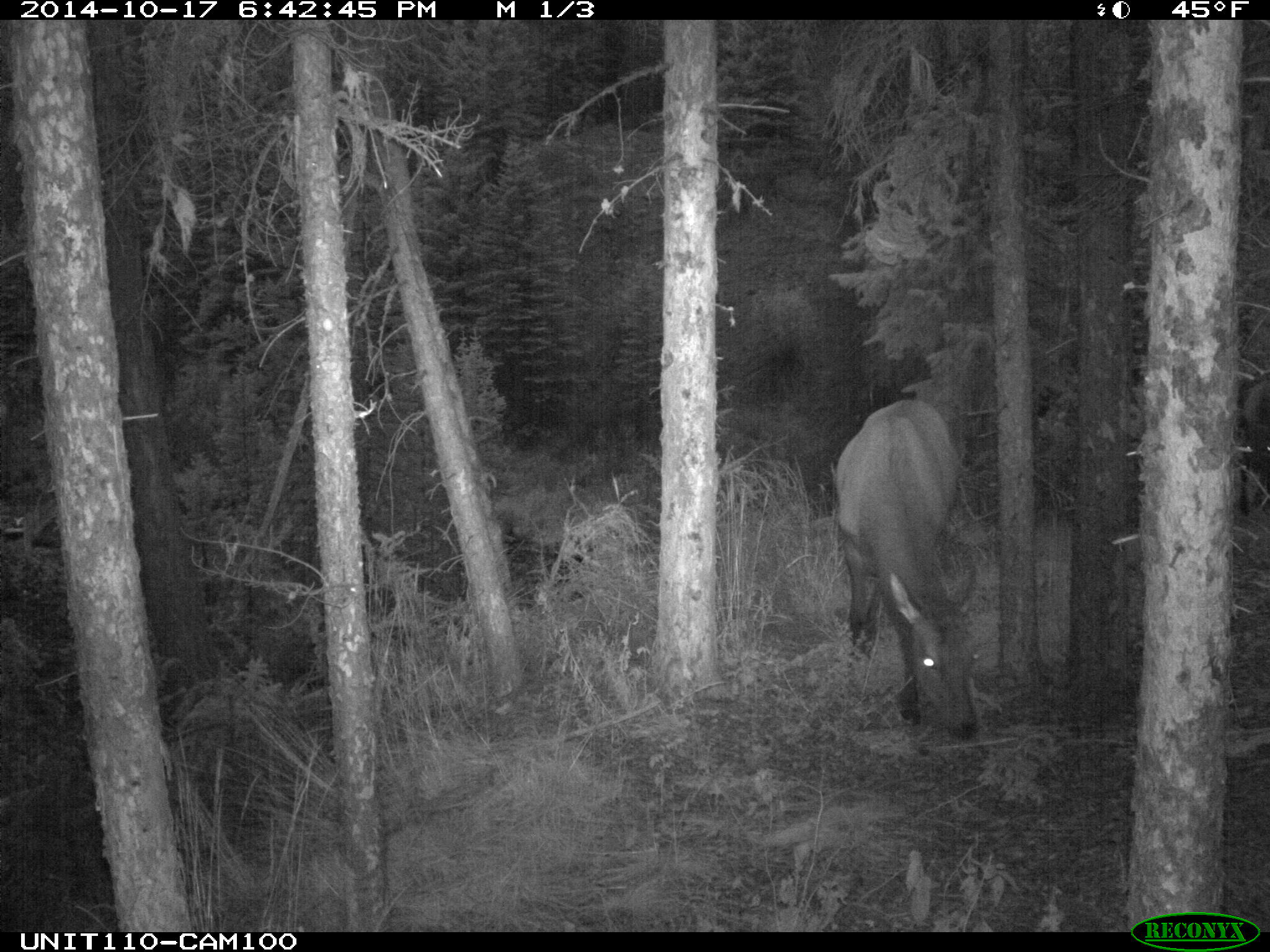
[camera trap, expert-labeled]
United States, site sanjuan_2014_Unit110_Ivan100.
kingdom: Animalia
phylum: Chordata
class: Mammalia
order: Artiodactyla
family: Cervidae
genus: Cervus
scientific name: Cervus elaphus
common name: red deer